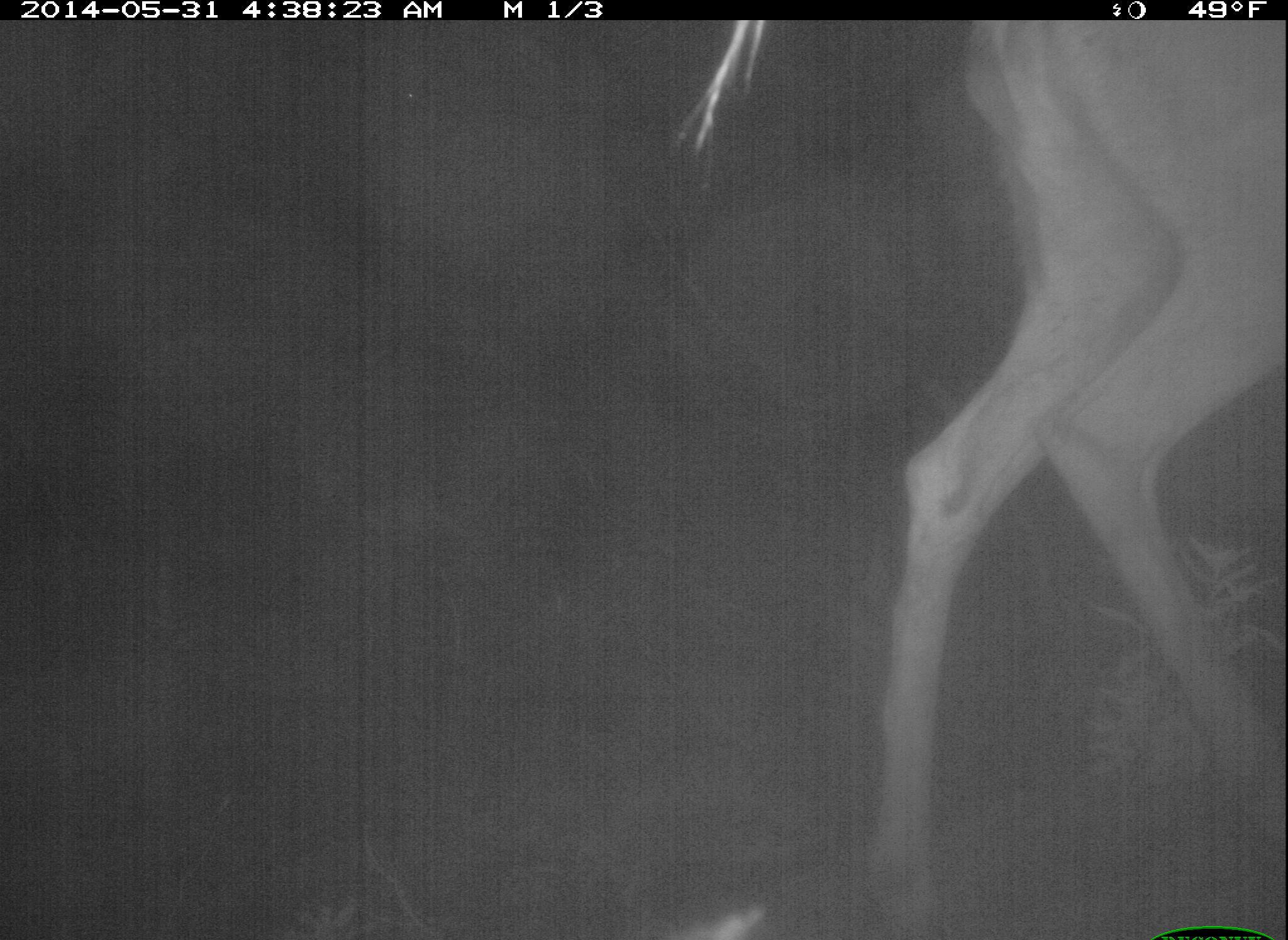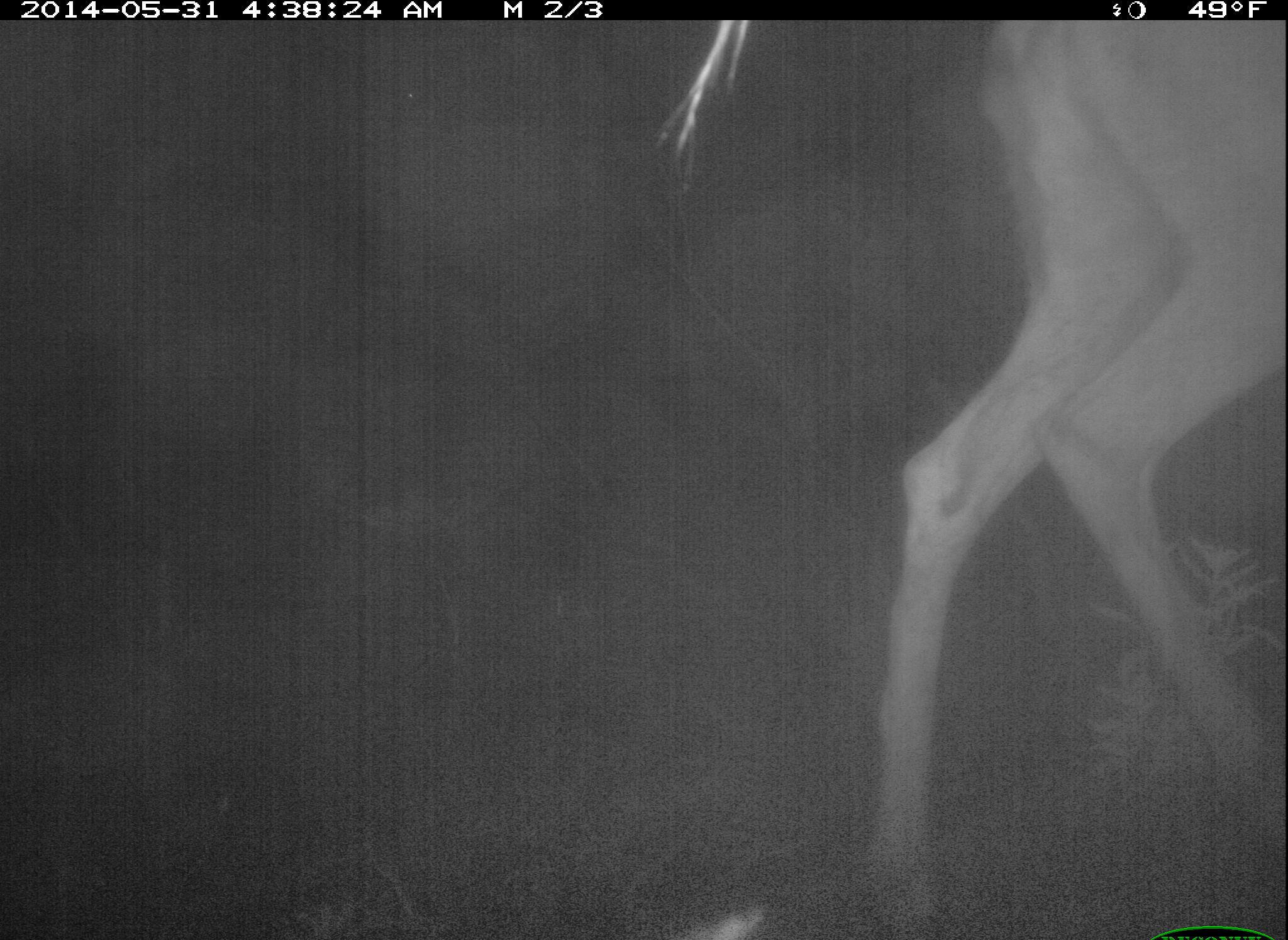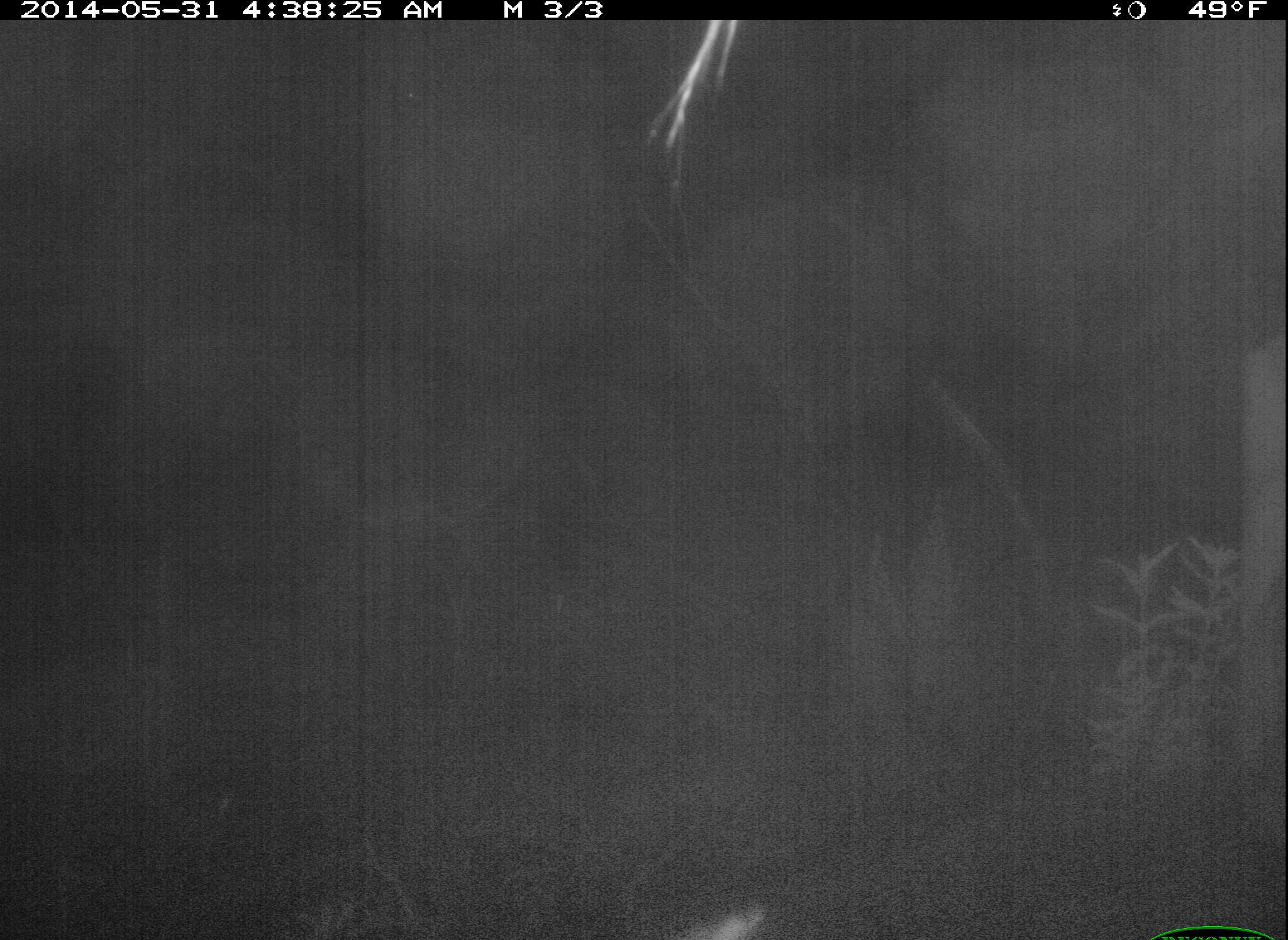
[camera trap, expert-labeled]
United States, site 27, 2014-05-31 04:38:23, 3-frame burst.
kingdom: Animalia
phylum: Chordata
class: Mammalia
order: Artiodactyla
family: Cervidae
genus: Odocoileus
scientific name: Odocoileus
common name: deer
Deer (Odocoileus).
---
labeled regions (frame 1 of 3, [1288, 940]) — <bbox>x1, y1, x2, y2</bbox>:
deer: <bbox>868, 18, 1288, 940</bbox>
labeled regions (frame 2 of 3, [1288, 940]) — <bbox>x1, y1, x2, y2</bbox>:
deer: <bbox>860, 22, 1288, 940</bbox>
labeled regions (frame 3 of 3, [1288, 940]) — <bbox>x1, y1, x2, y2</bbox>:
deer: <bbox>1224, 313, 1288, 911</bbox>